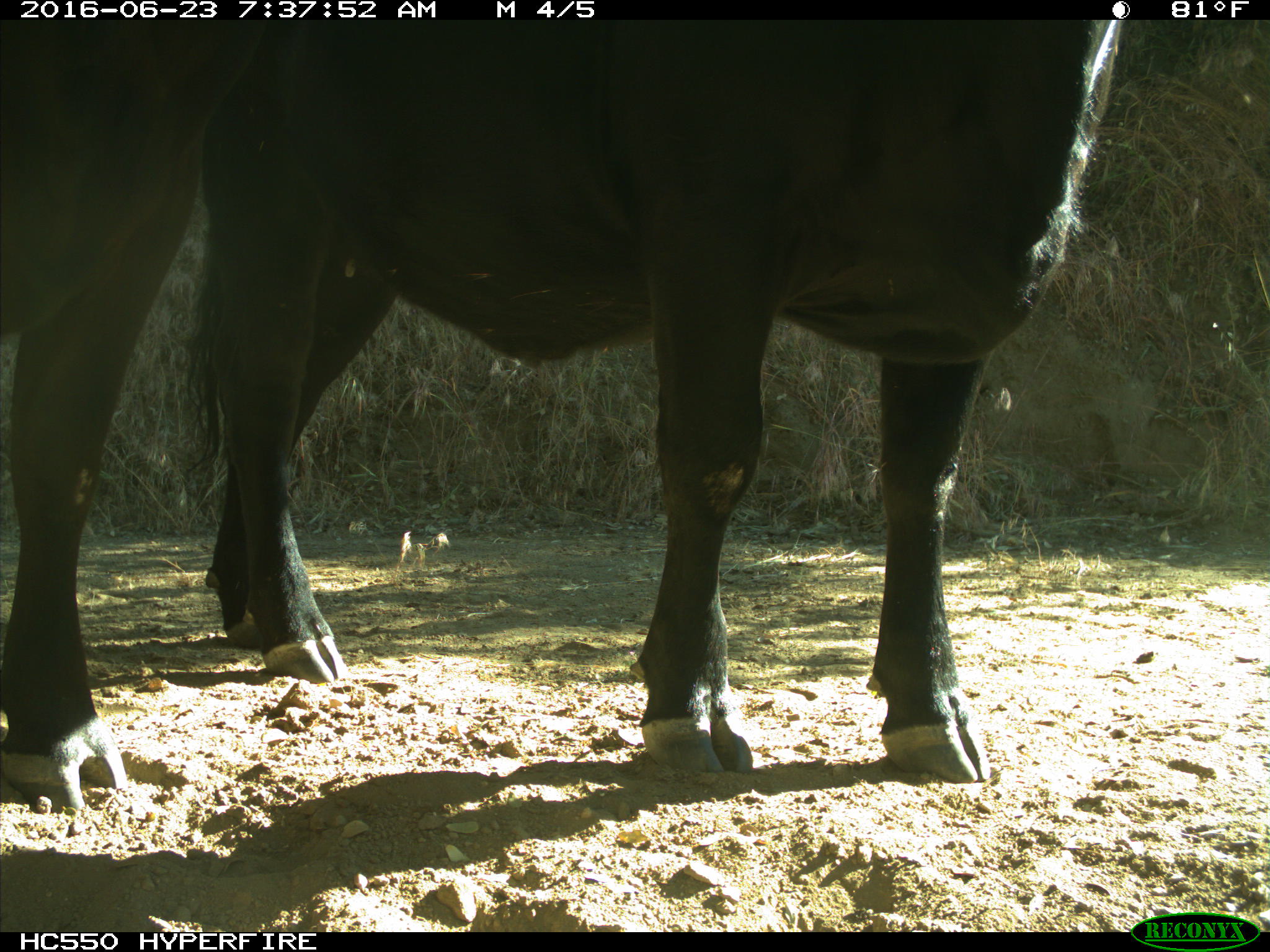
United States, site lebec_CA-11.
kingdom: Animalia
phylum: Chordata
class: Mammalia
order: Artiodactyla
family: Bovidae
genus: Bos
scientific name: Bos taurus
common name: domestic cow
Bos taurus (domestic cow).